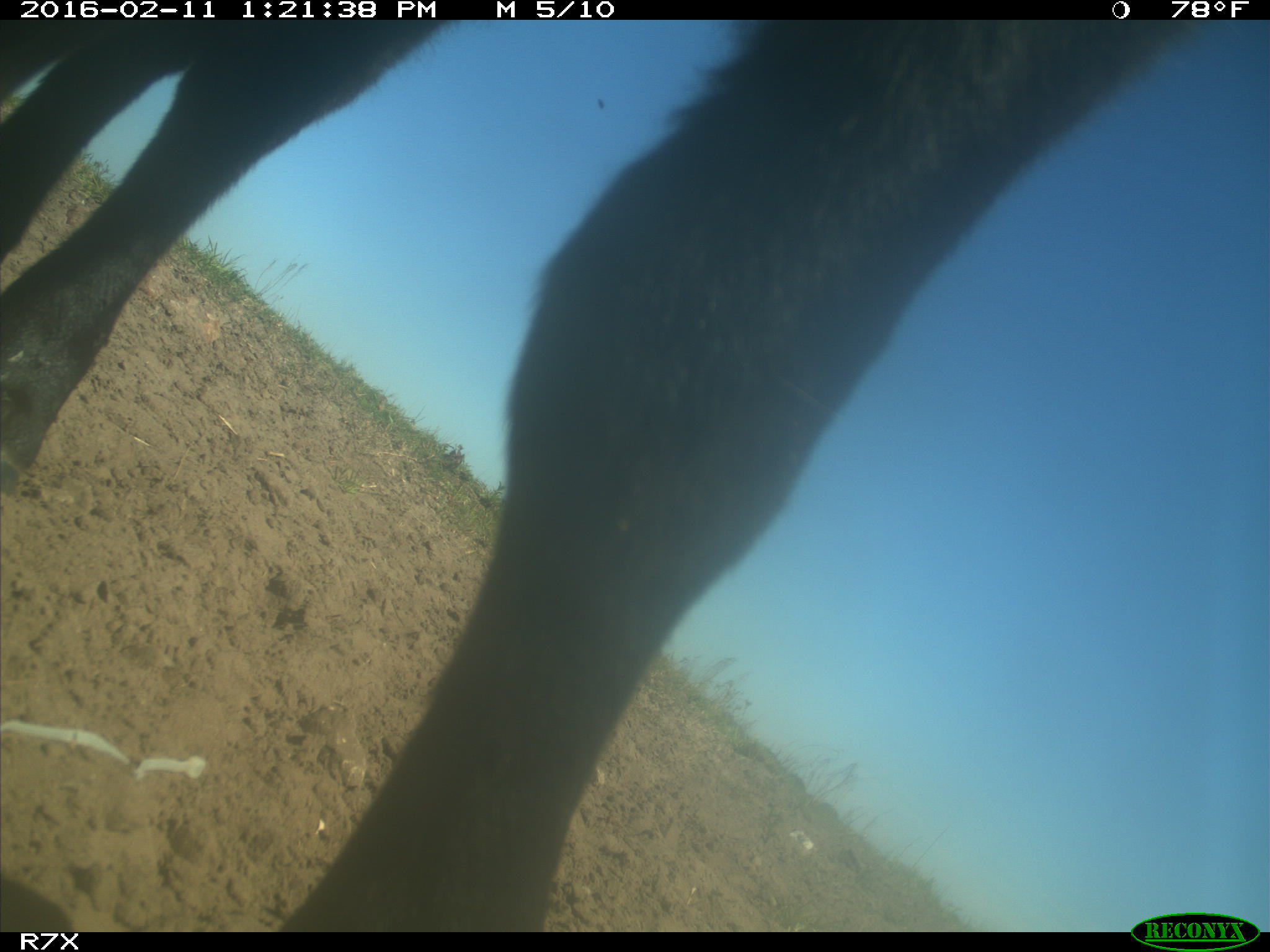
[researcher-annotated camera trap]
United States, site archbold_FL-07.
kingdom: Animalia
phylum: Chordata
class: Mammalia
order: Artiodactyla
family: Bovidae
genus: Bos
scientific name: Bos taurus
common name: domestic cow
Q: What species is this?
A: Bos taurus (domestic cow).